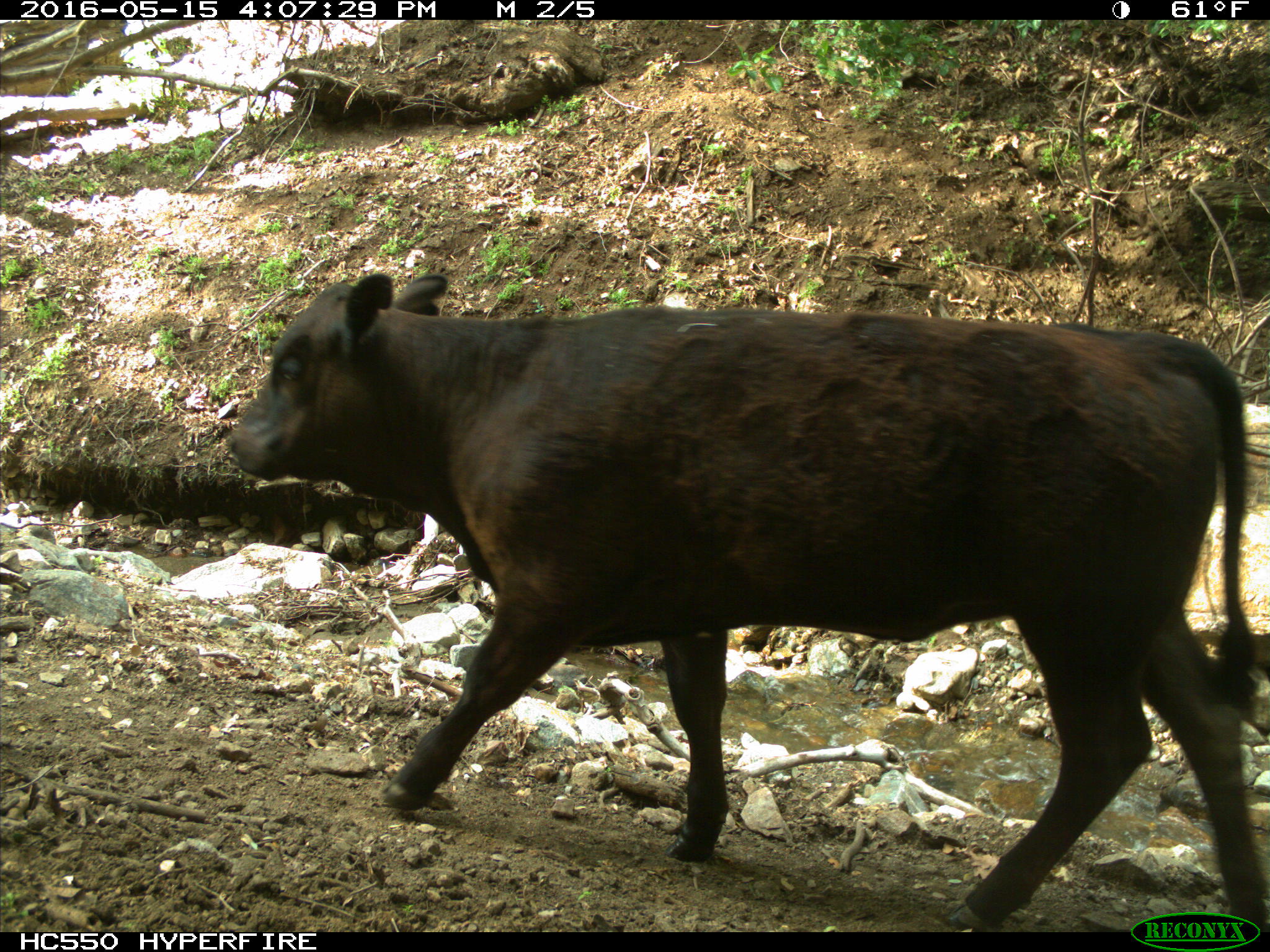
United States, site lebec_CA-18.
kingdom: Animalia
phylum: Chordata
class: Mammalia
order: Artiodactyla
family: Bovidae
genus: Bos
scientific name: Bos taurus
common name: domestic cow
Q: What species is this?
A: Bos taurus (domestic cow).